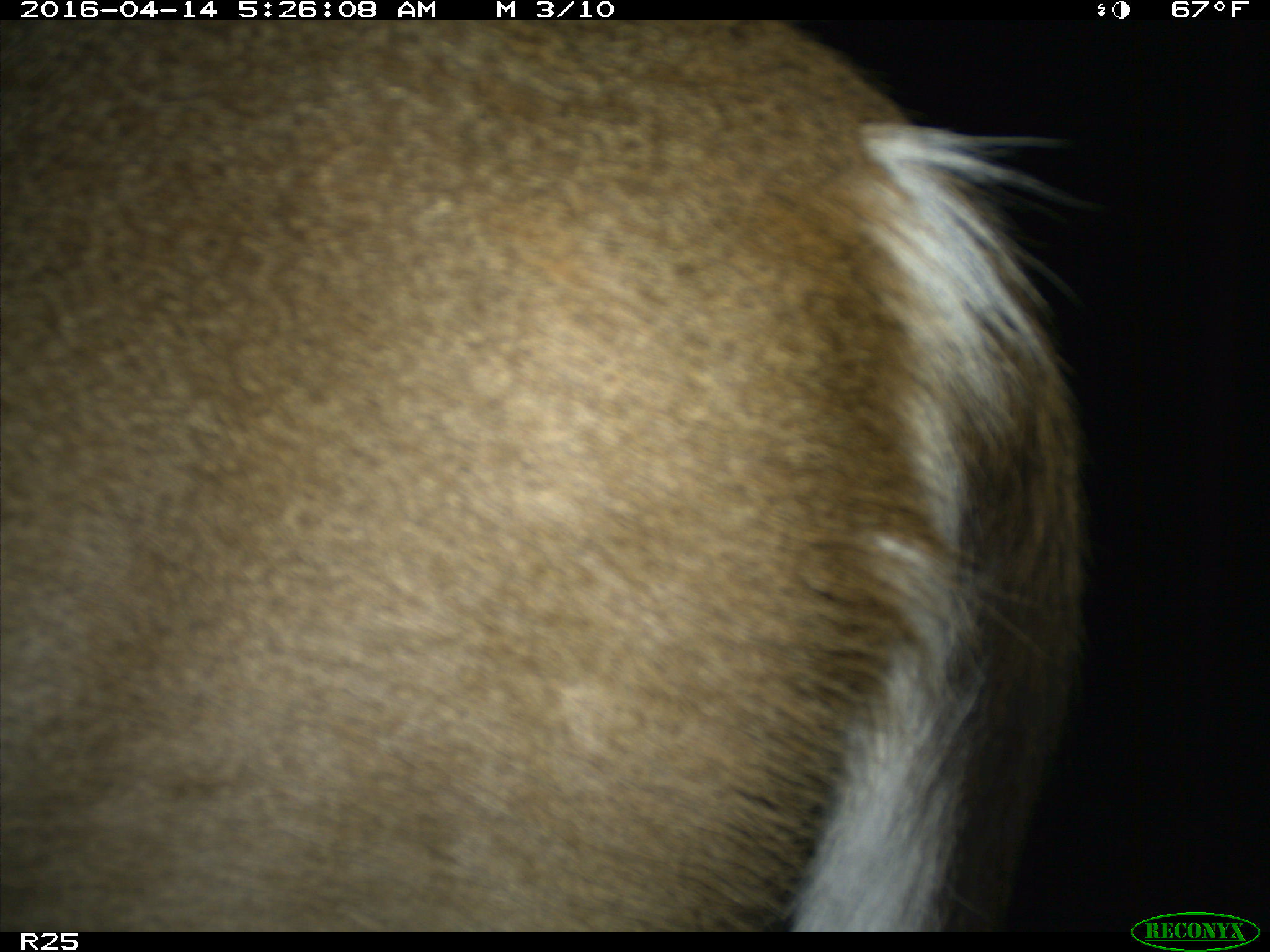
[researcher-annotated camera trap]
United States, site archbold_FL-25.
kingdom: Animalia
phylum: Chordata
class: Mammalia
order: Artiodactyla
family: Cervidae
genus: Odocoileus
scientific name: Odocoileus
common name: deer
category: unidentified deer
Unidentified deer (deer) (Odocoileus).